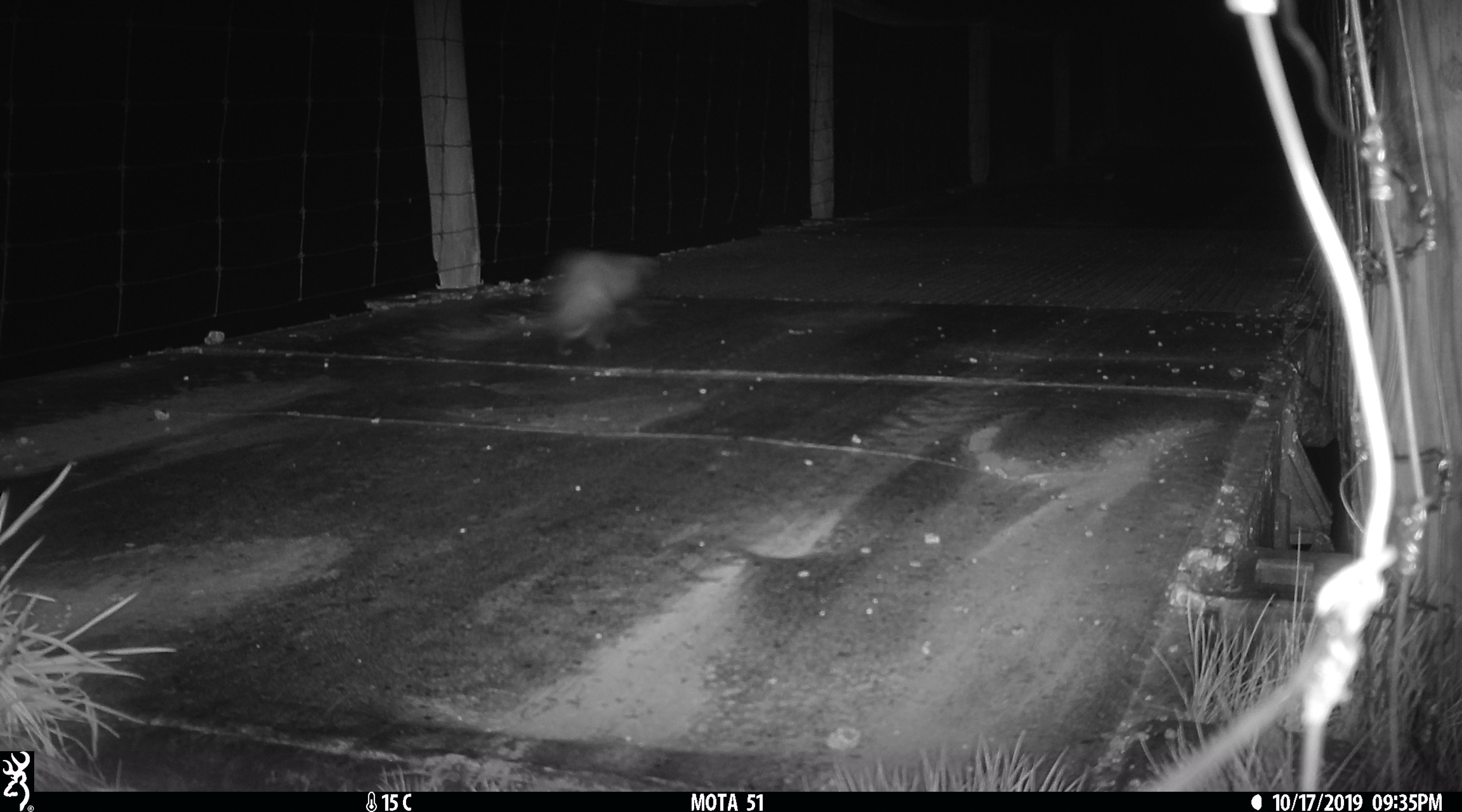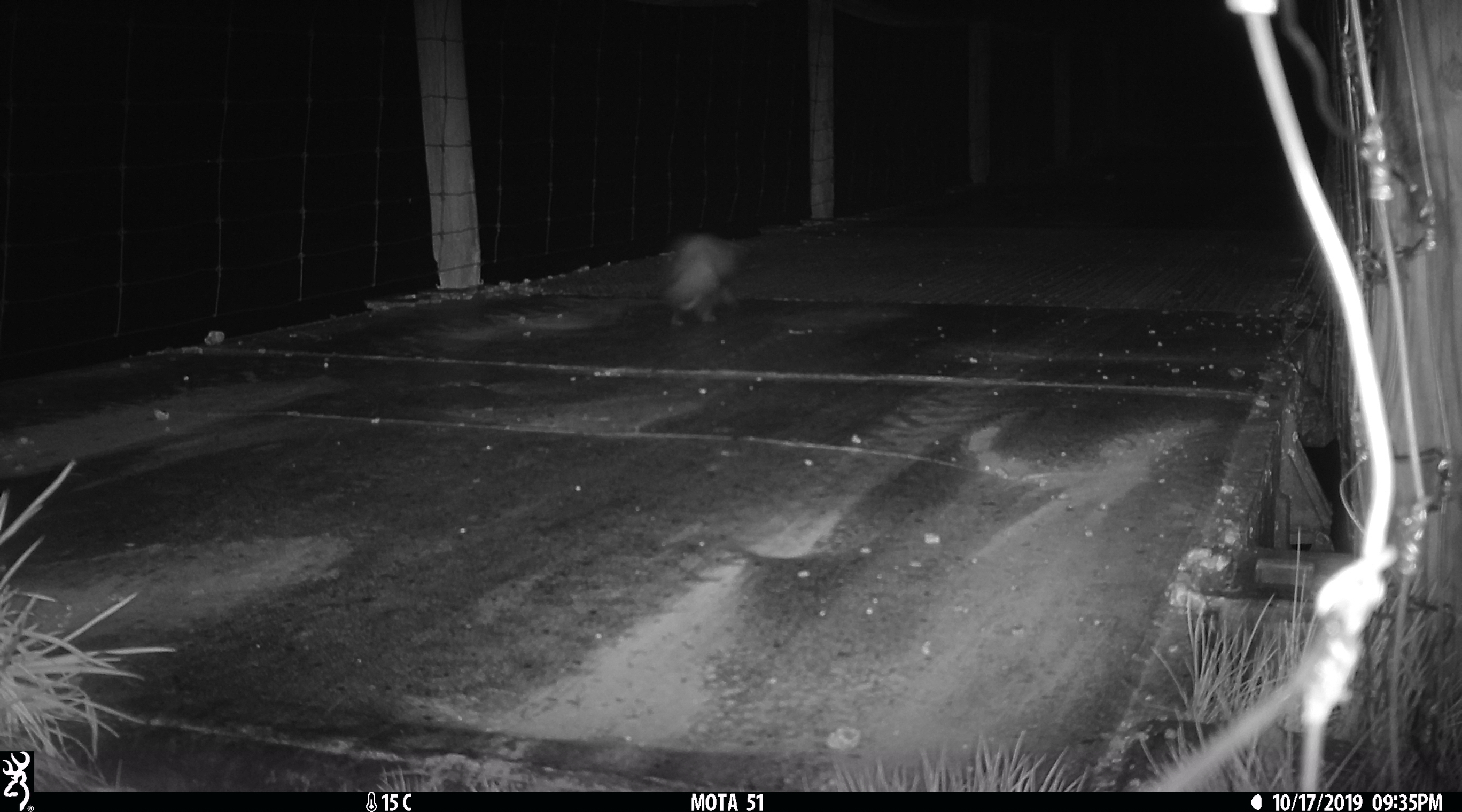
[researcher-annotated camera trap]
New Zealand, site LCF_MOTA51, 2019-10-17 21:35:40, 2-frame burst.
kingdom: Animalia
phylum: Chordata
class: Mammalia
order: Carnivora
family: Mustelidae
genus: Mustela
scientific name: Mustela furo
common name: ferret